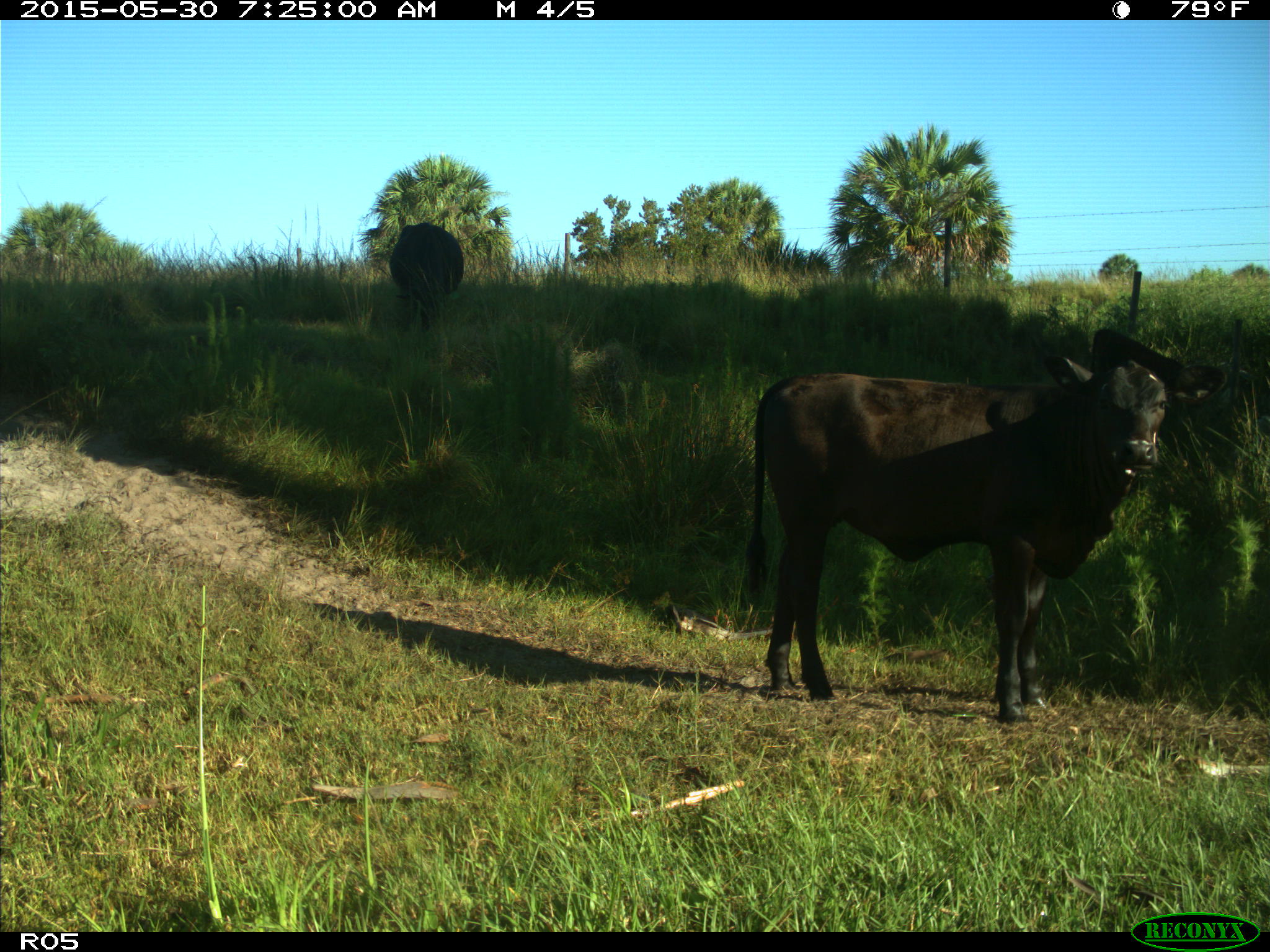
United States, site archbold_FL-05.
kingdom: Animalia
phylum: Chordata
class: Mammalia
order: Artiodactyla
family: Bovidae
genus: Bos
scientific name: Bos taurus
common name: domestic cow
Bos taurus (domestic cow).